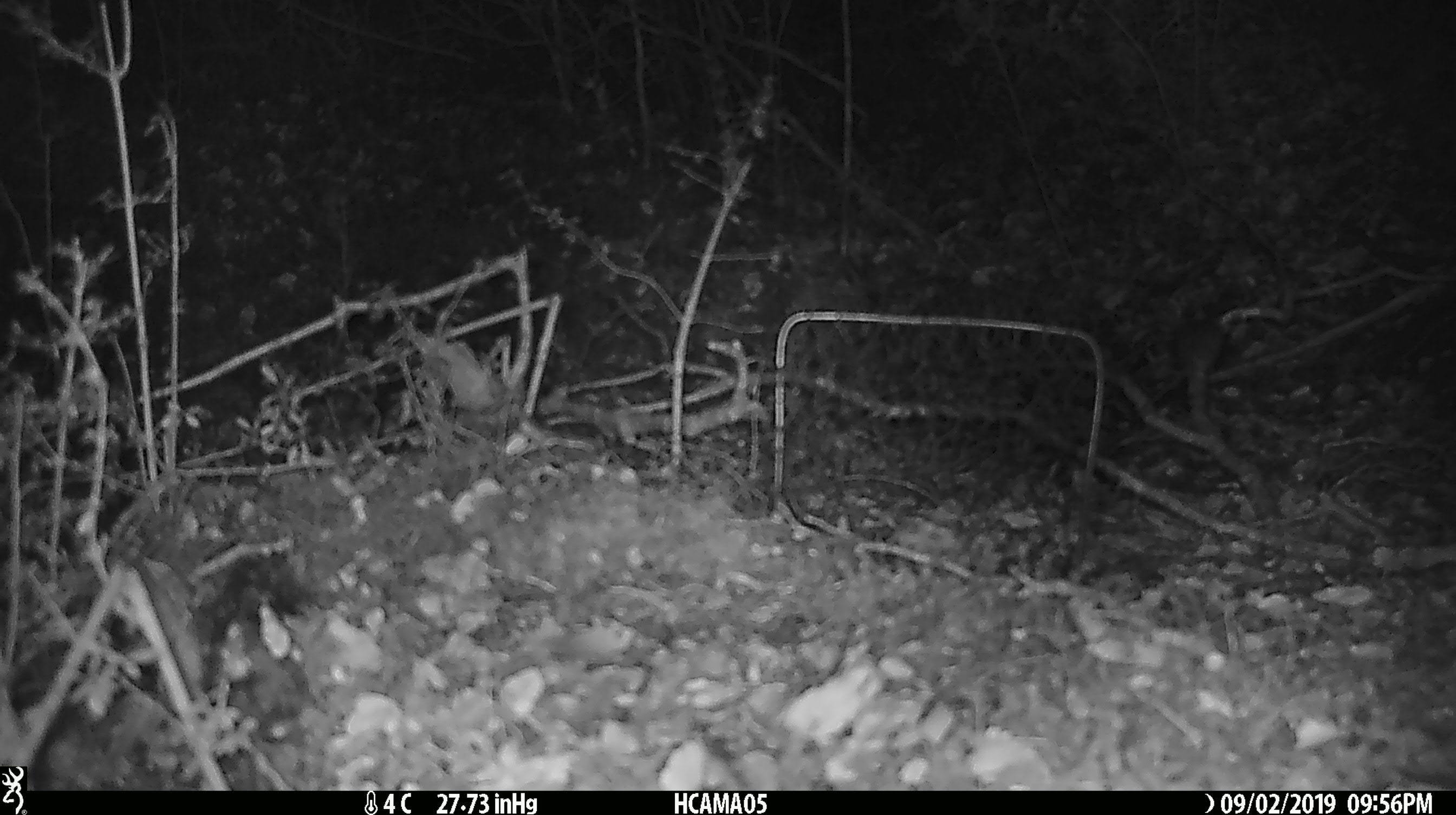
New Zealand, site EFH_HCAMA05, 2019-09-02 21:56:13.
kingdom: Animalia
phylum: Chordata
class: Mammalia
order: Rodentia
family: Muridae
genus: Mus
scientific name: Mus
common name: mouse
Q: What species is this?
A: Mouse (Mus).